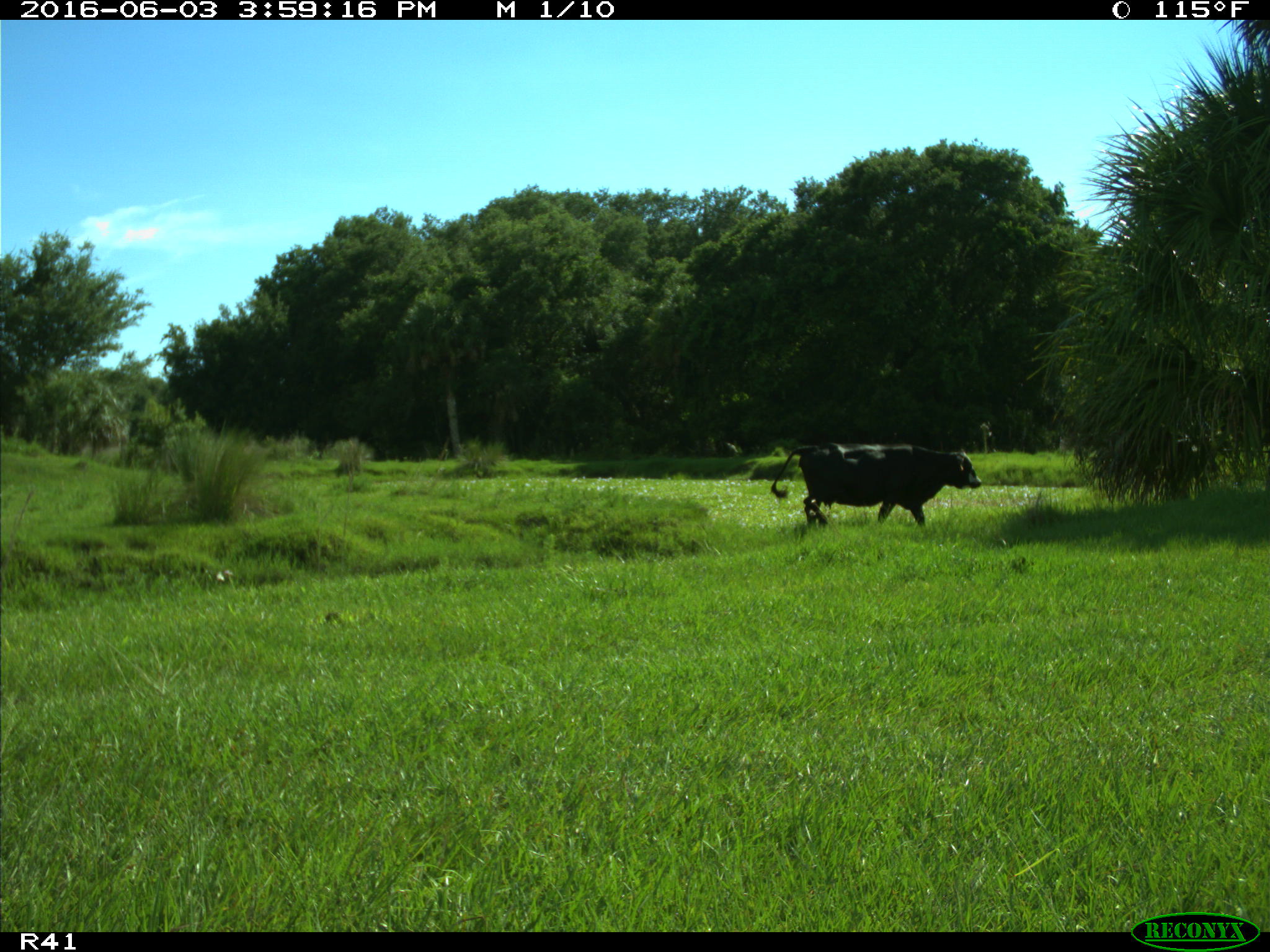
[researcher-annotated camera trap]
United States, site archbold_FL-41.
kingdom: Animalia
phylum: Chordata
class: Mammalia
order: Artiodactyla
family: Bovidae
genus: Bos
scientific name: Bos taurus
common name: domestic cow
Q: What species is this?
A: Bos taurus (domestic cow).